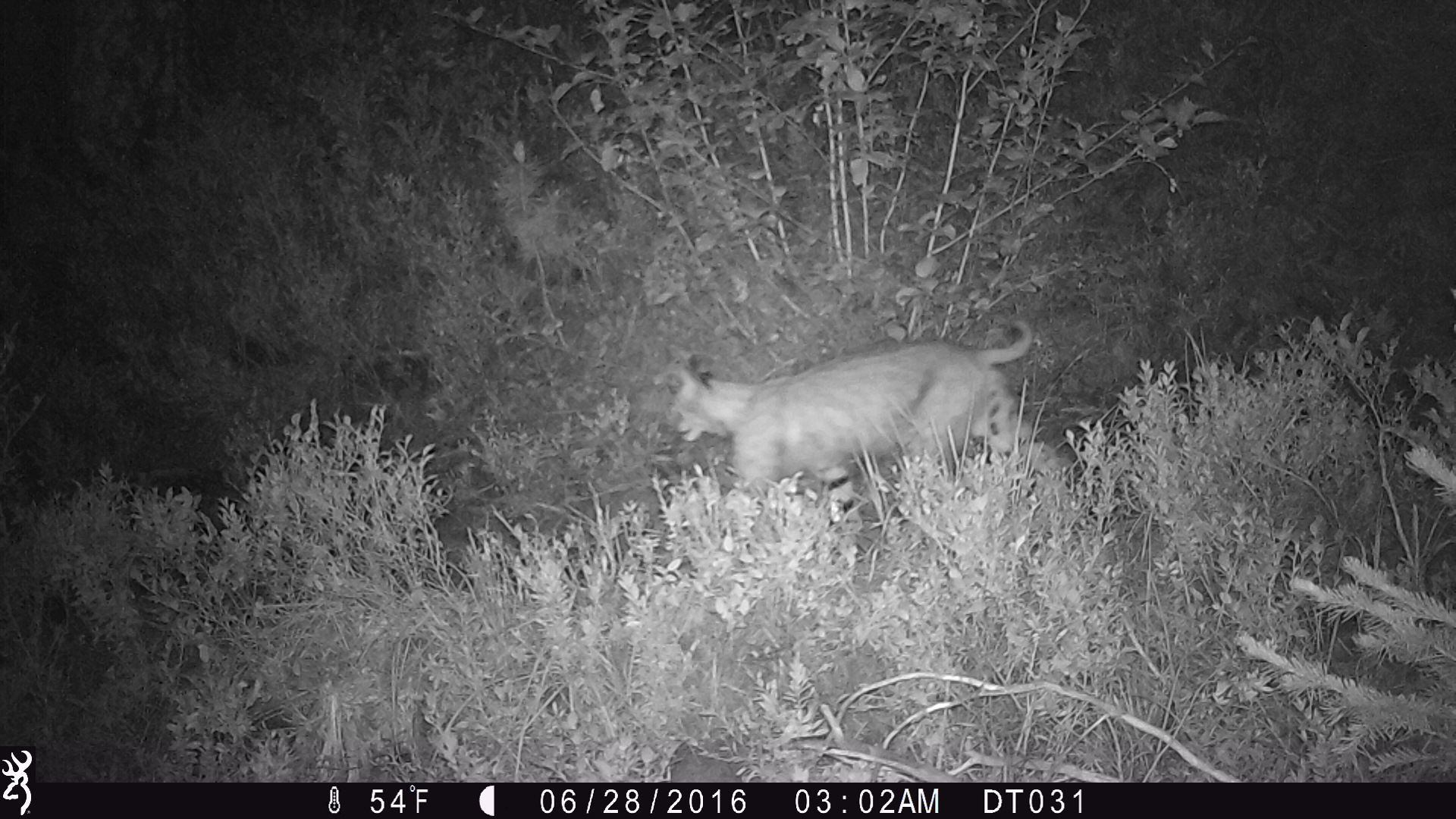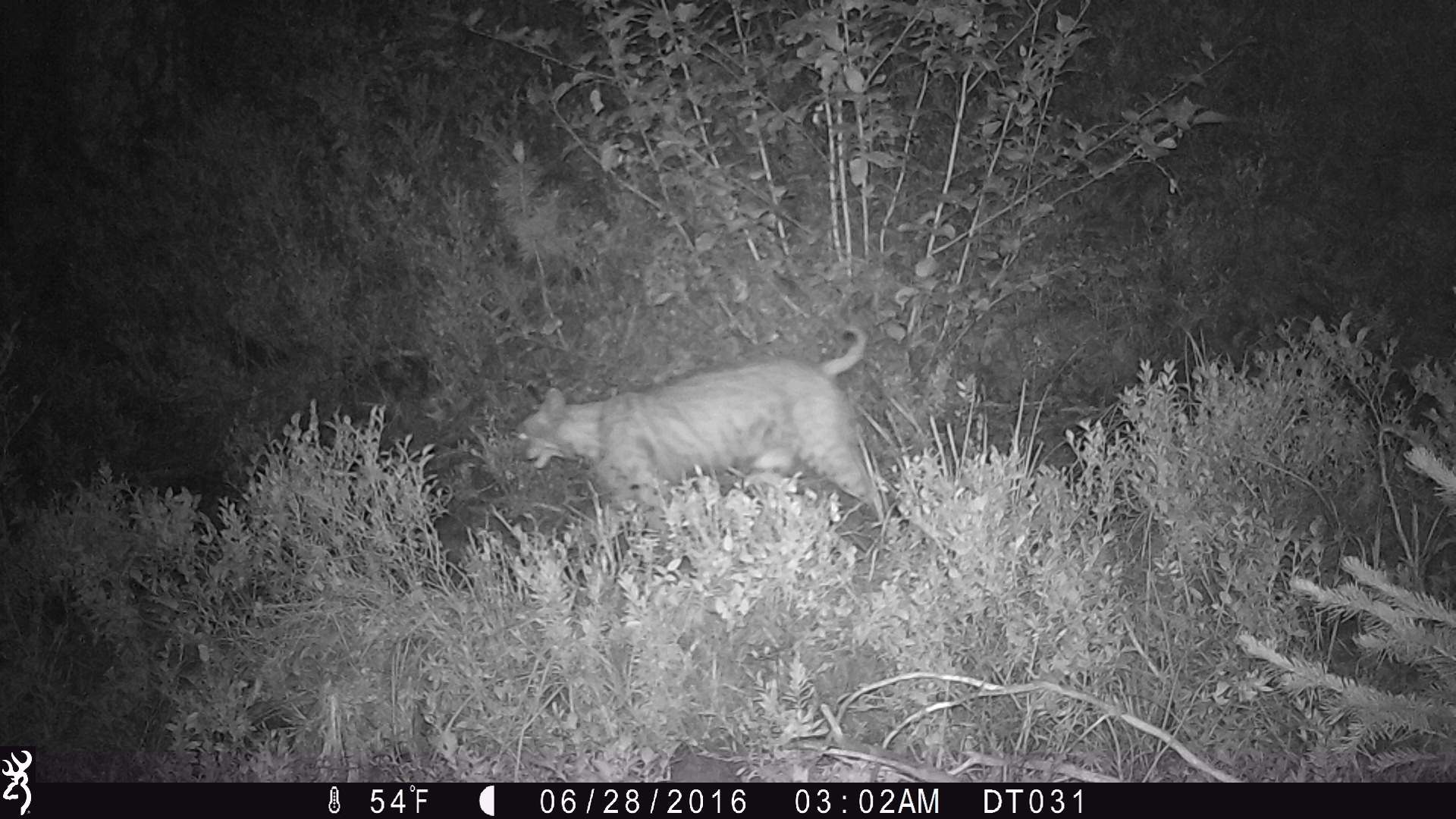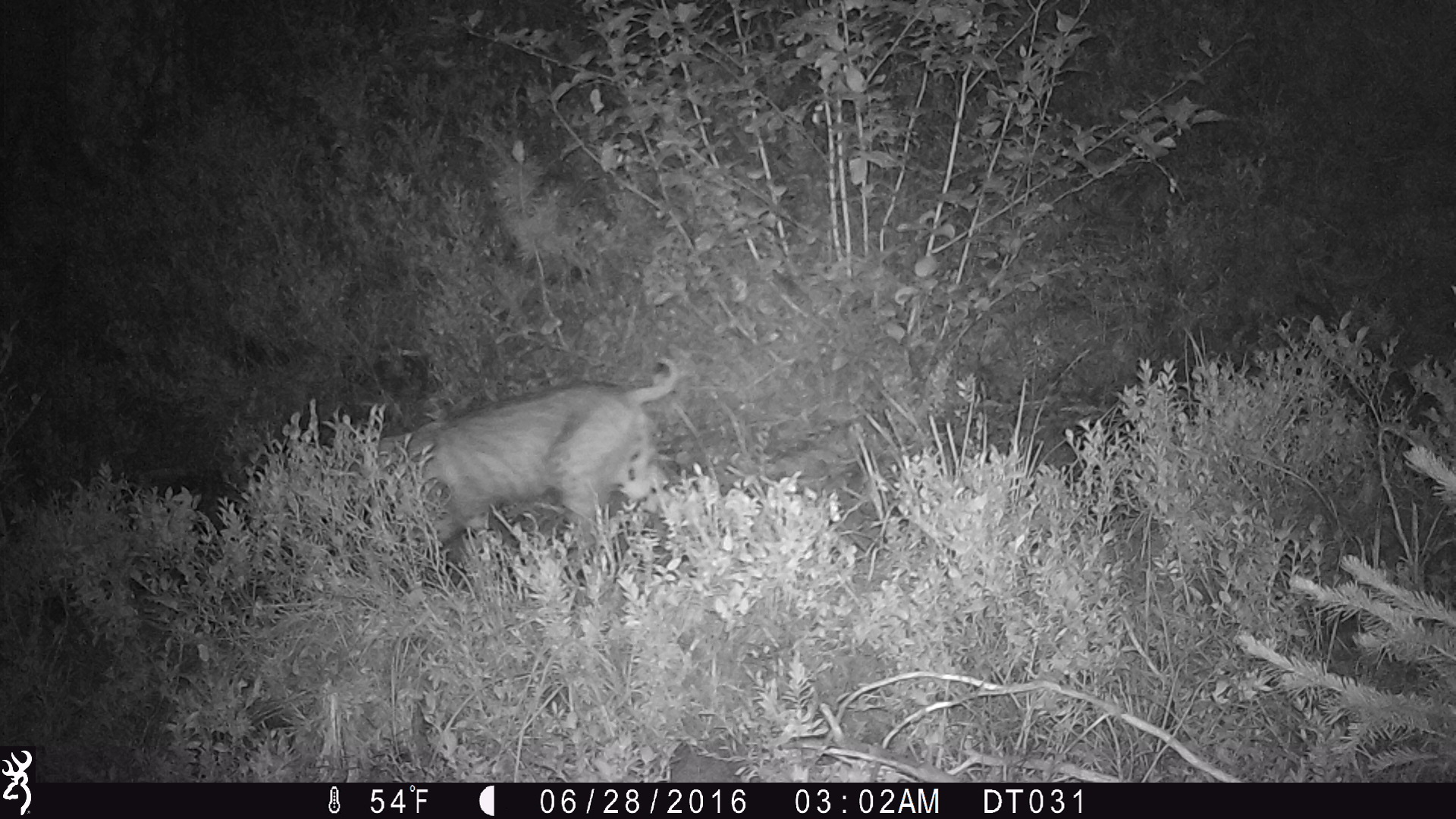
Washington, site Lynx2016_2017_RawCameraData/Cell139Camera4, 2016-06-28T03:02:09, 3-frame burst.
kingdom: Animalia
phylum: Chordata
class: Mammalia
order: Carnivora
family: Felidae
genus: Lynx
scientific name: Lynx rufus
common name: bobcat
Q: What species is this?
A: Lynx rufus (bobcat).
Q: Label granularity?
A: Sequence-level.